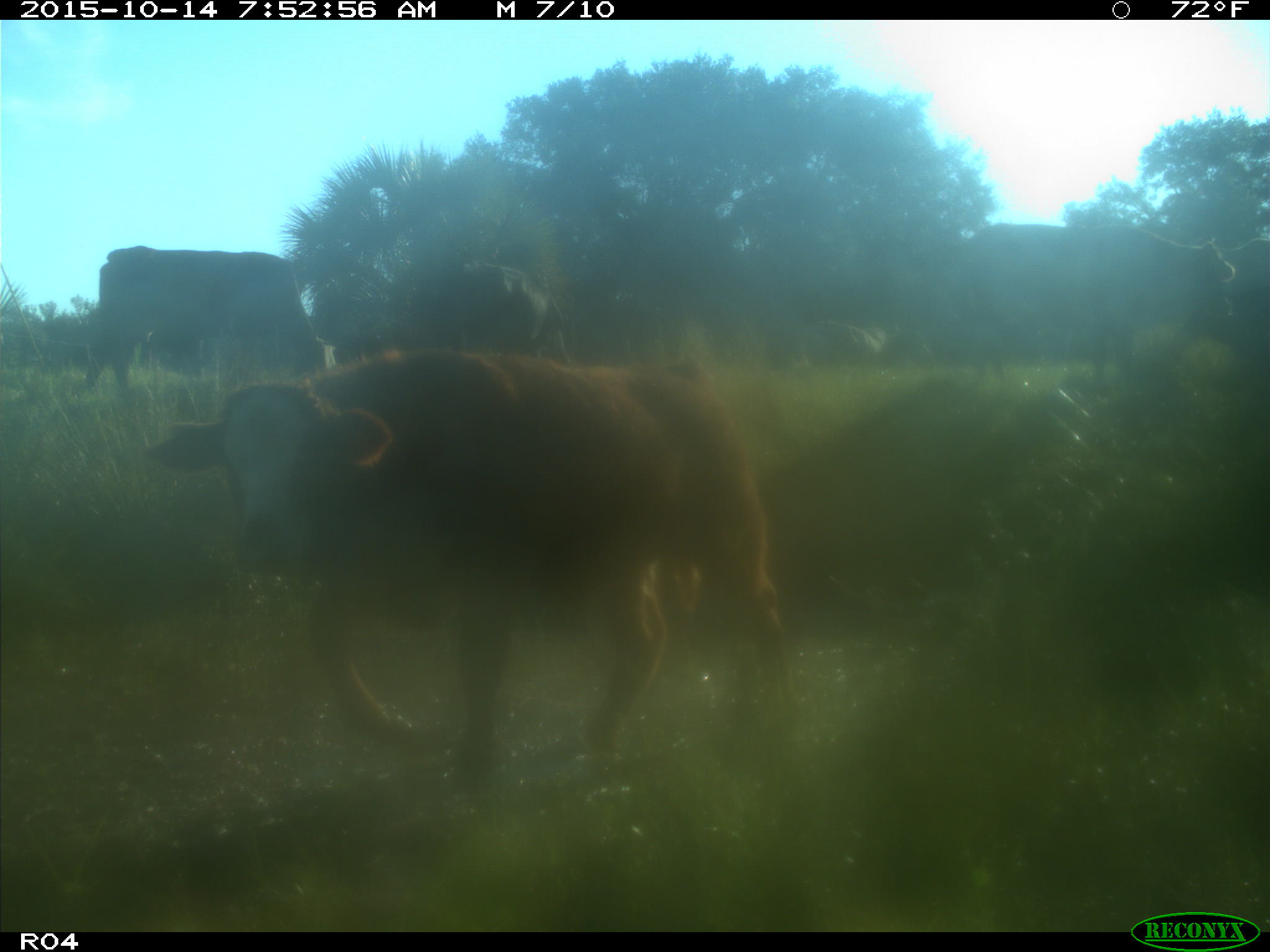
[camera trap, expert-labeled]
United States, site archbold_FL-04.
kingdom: Animalia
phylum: Chordata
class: Mammalia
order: Artiodactyla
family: Bovidae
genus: Bos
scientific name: Bos taurus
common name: domestic cow